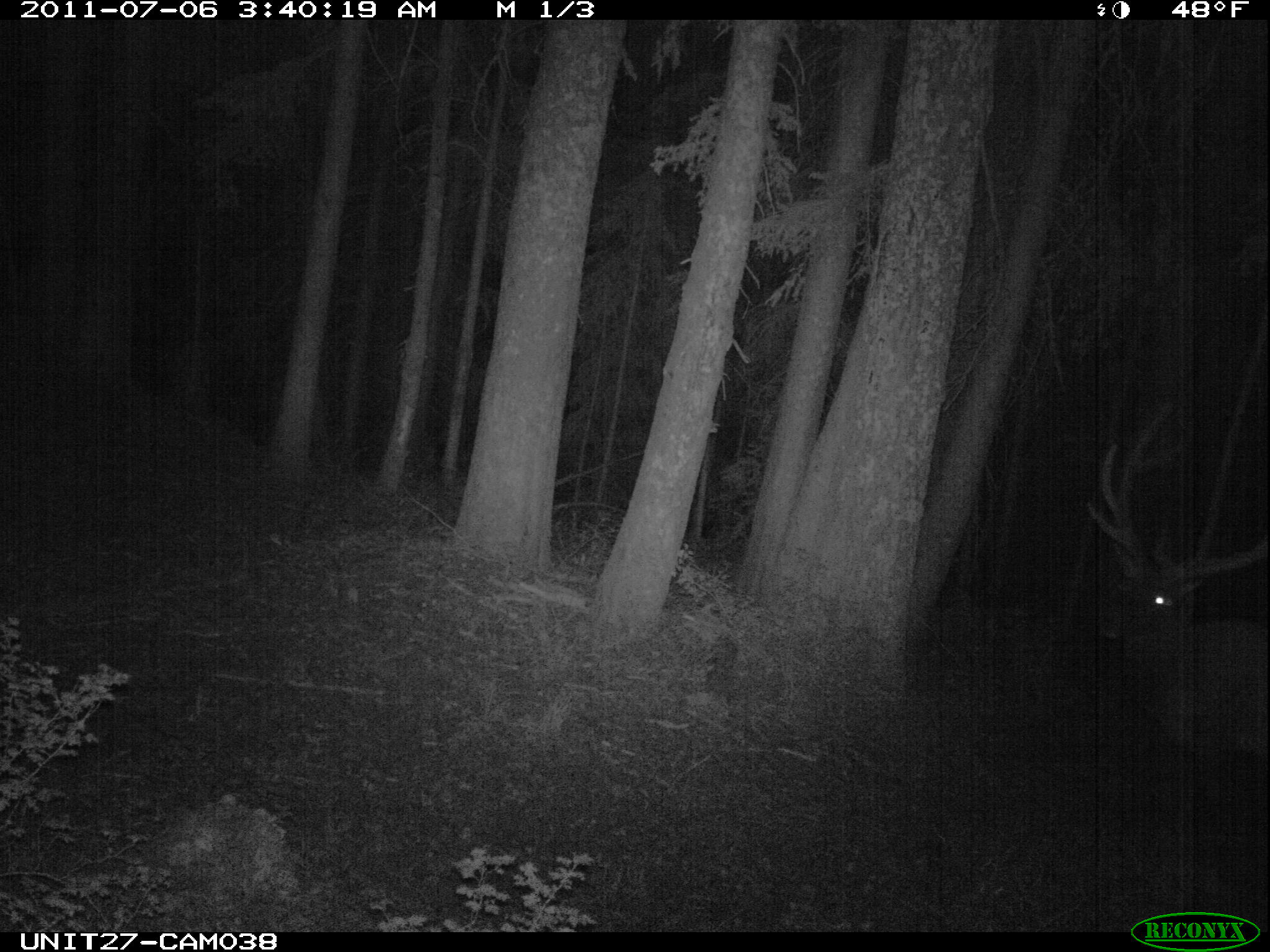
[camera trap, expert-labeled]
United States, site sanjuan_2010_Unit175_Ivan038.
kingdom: Animalia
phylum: Chordata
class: Mammalia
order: Artiodactyla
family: Cervidae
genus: Cervus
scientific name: Cervus elaphus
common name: red deer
Cervus elaphus (red deer).